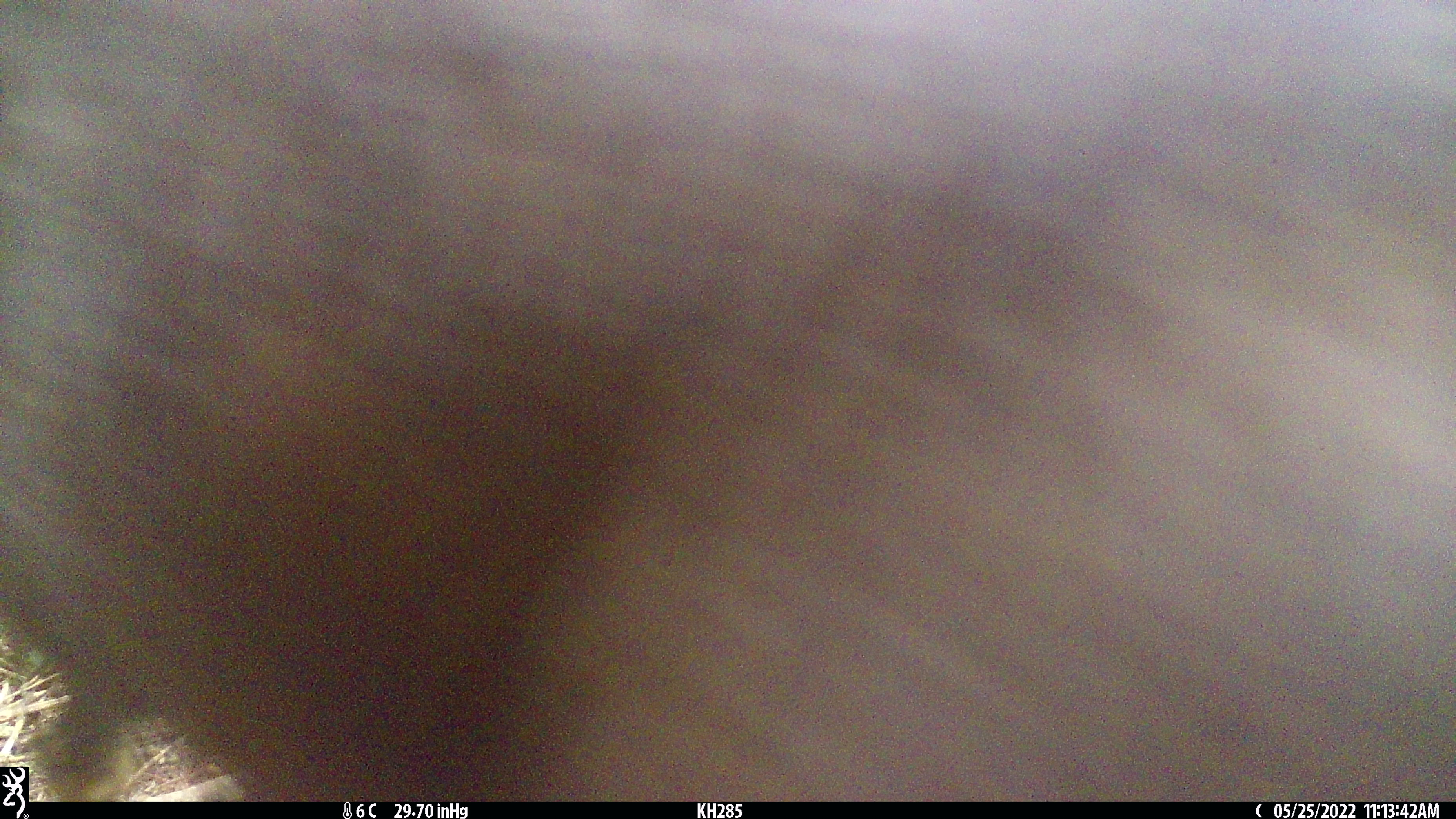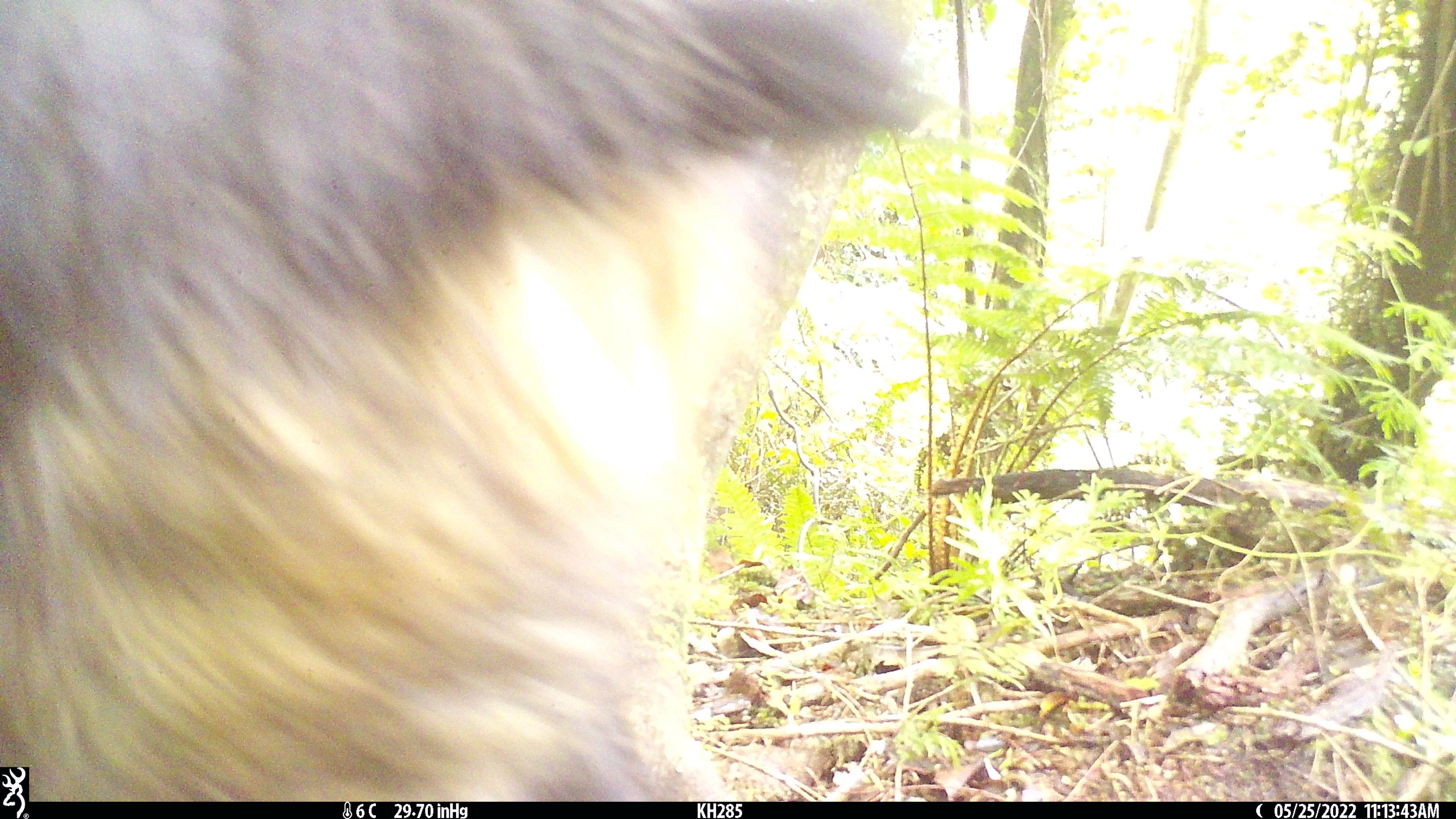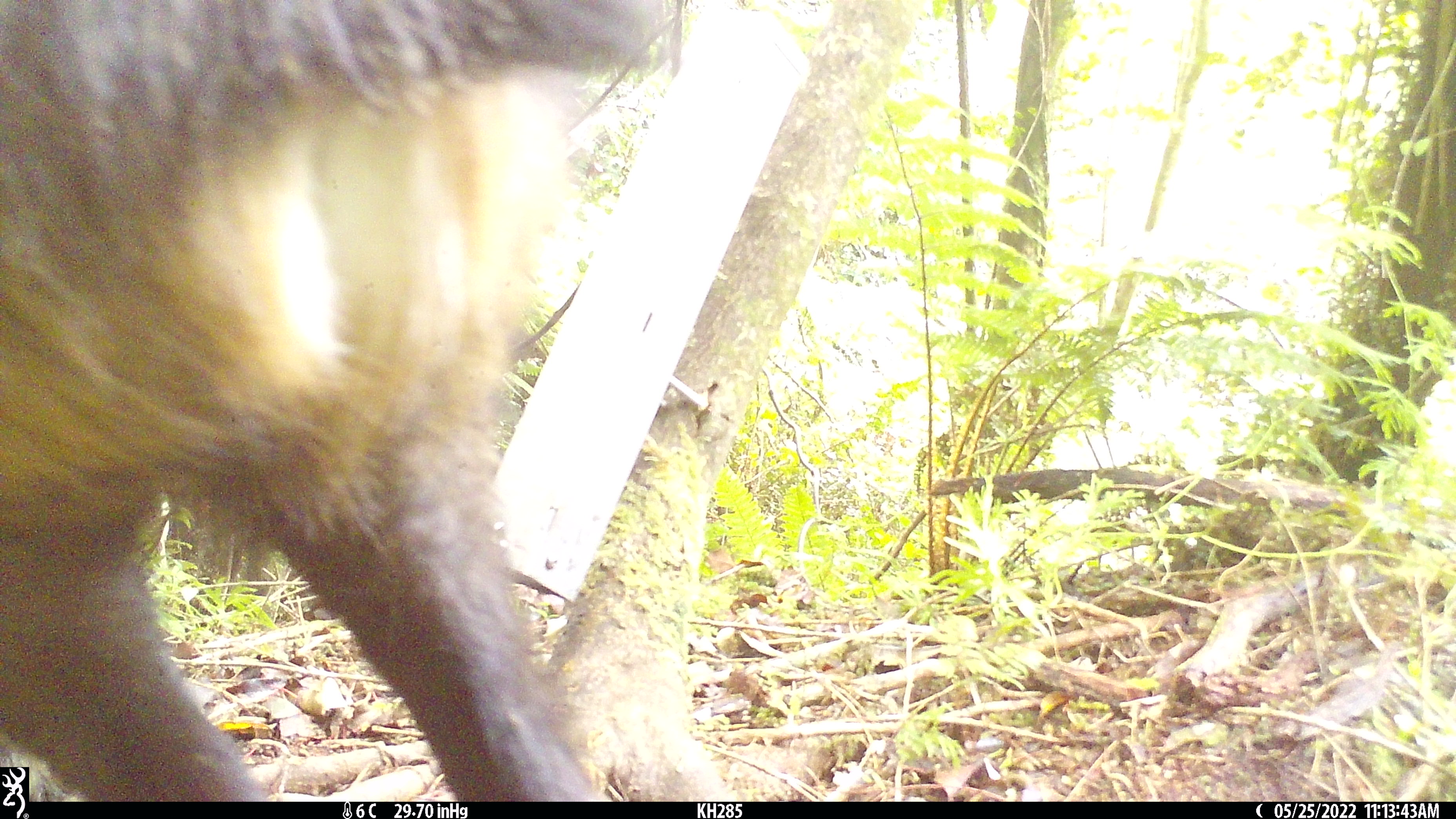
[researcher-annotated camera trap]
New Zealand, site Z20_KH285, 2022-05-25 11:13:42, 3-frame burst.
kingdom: Animalia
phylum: Chordata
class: Mammalia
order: Artiodactyla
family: Bovidae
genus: Rupicapra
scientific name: Rupicapra rupicapra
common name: alpine chamois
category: chamois